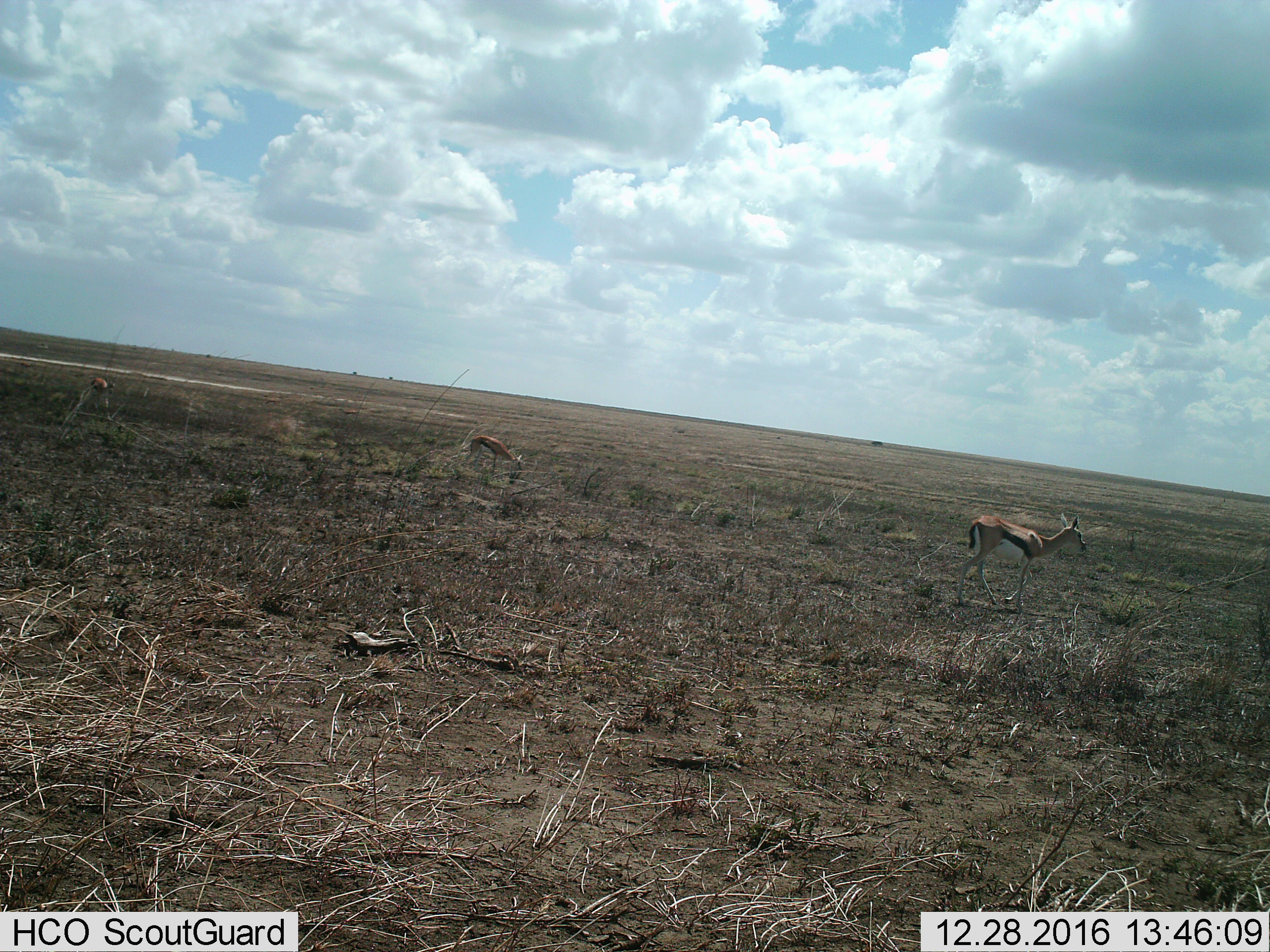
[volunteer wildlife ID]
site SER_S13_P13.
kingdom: Animalia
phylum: Chordata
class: Mammalia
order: Artiodactyla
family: Bovidae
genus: Eudorcas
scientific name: Eudorcas thomsonii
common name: thomson's gazelle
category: gazellethomsons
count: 3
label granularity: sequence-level